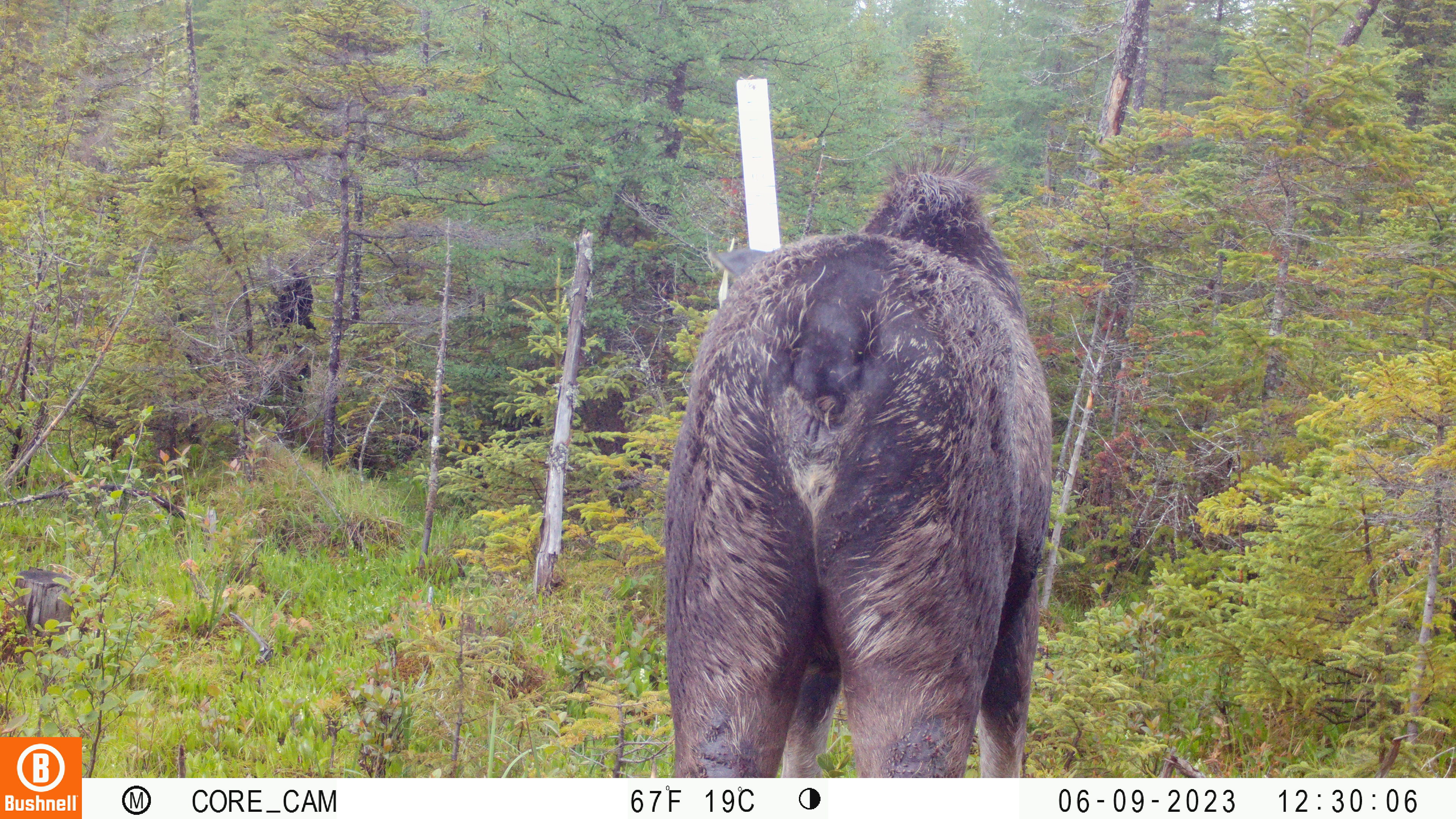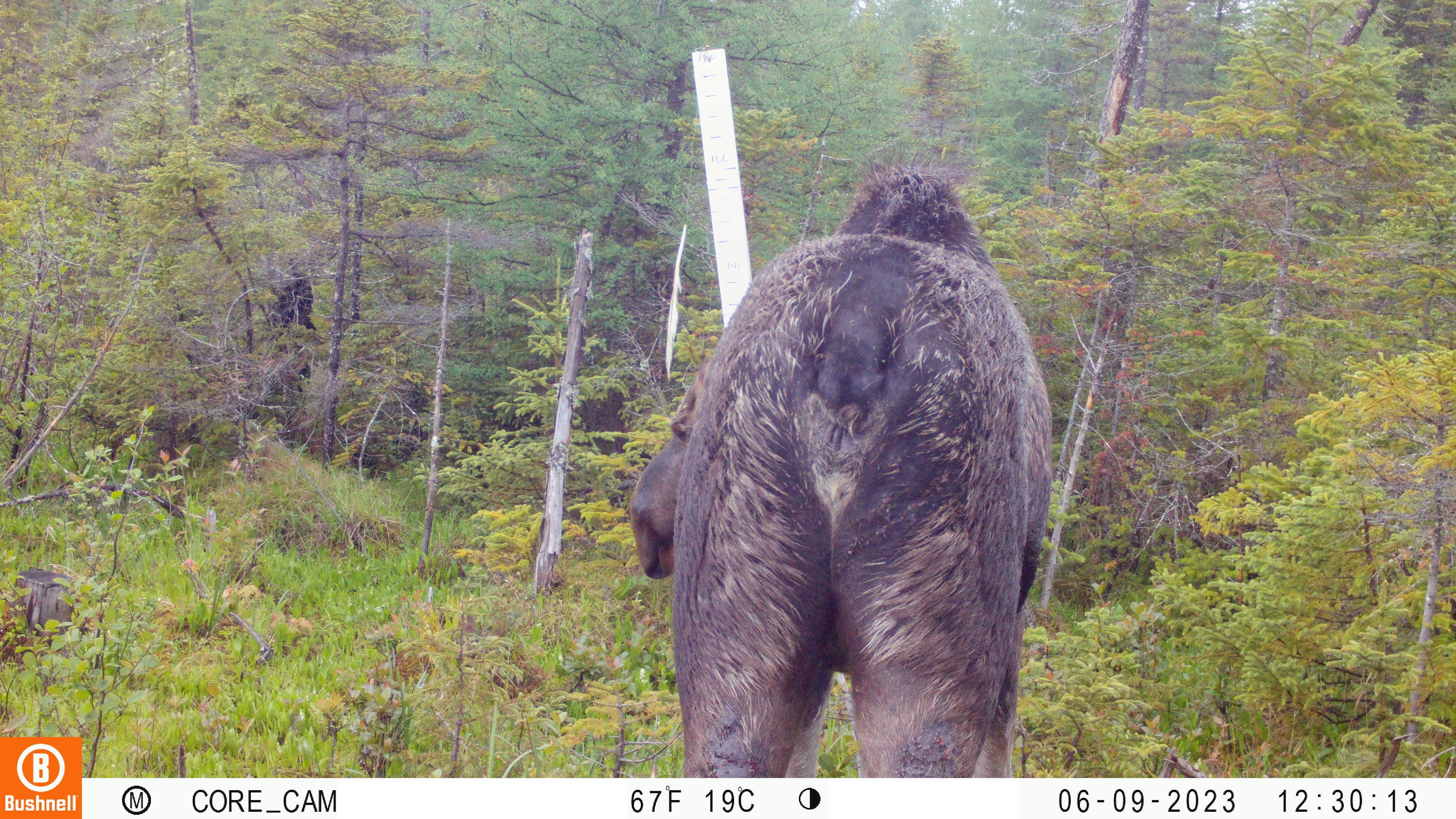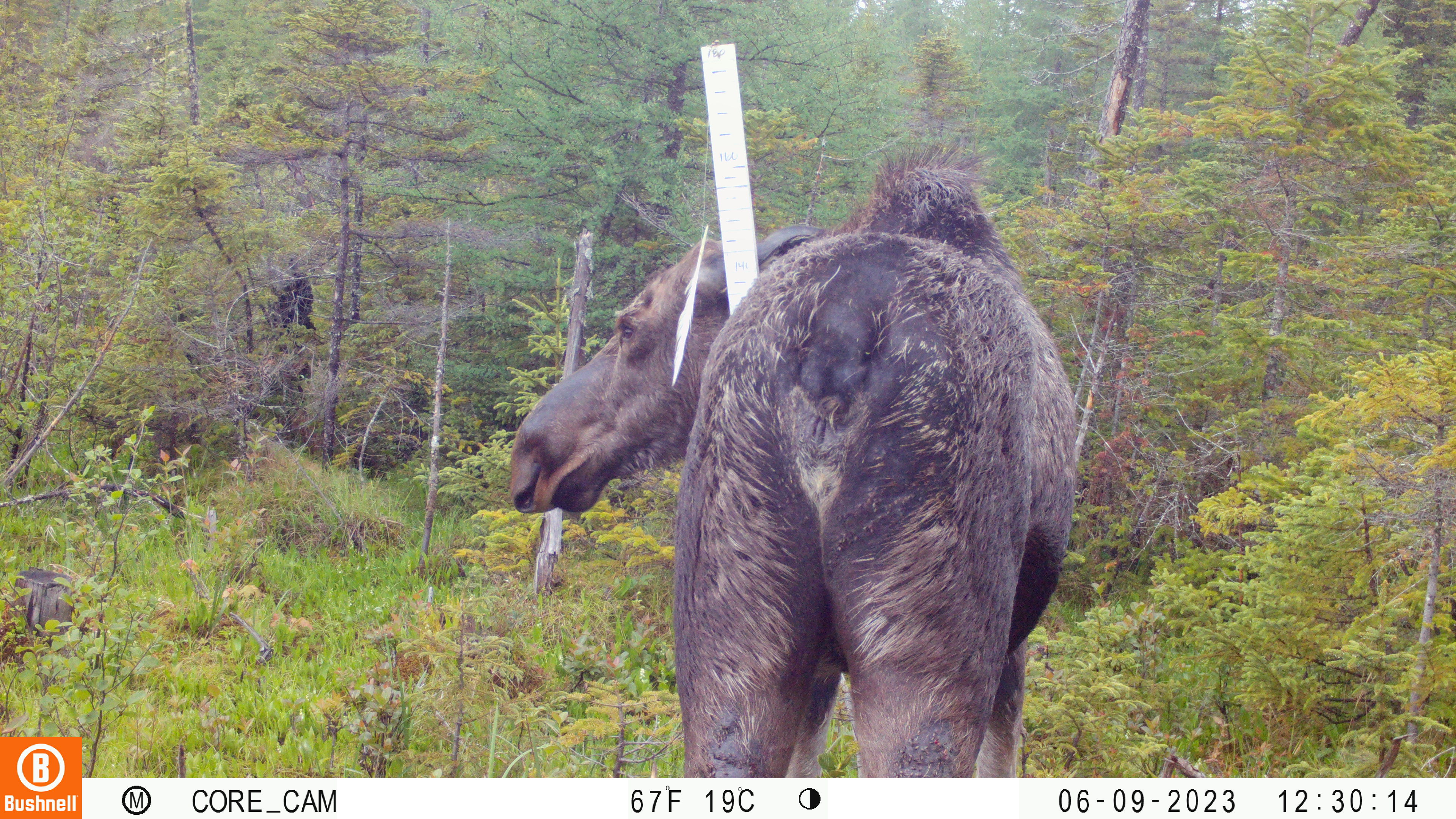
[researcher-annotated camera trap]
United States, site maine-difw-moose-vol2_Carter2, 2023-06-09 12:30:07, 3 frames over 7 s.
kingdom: Animalia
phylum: Chordata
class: Mammalia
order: Artiodactyla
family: Cervidae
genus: Alces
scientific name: Alces alces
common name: moose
Moose (Alces alces).